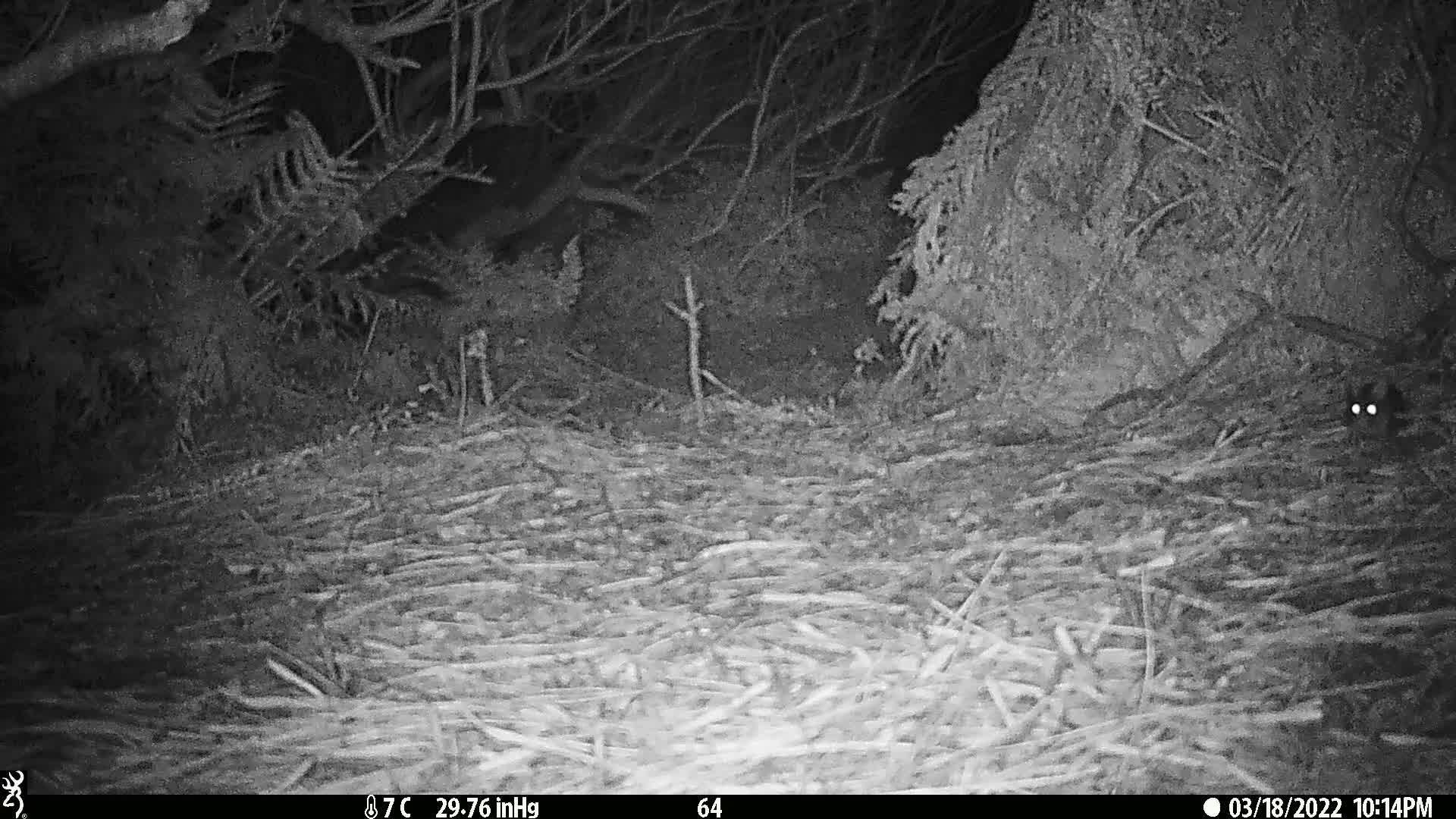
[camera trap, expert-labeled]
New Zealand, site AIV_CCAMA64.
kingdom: Animalia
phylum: Chordata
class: Mammalia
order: Rodentia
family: Muridae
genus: Mus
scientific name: Mus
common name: mouse